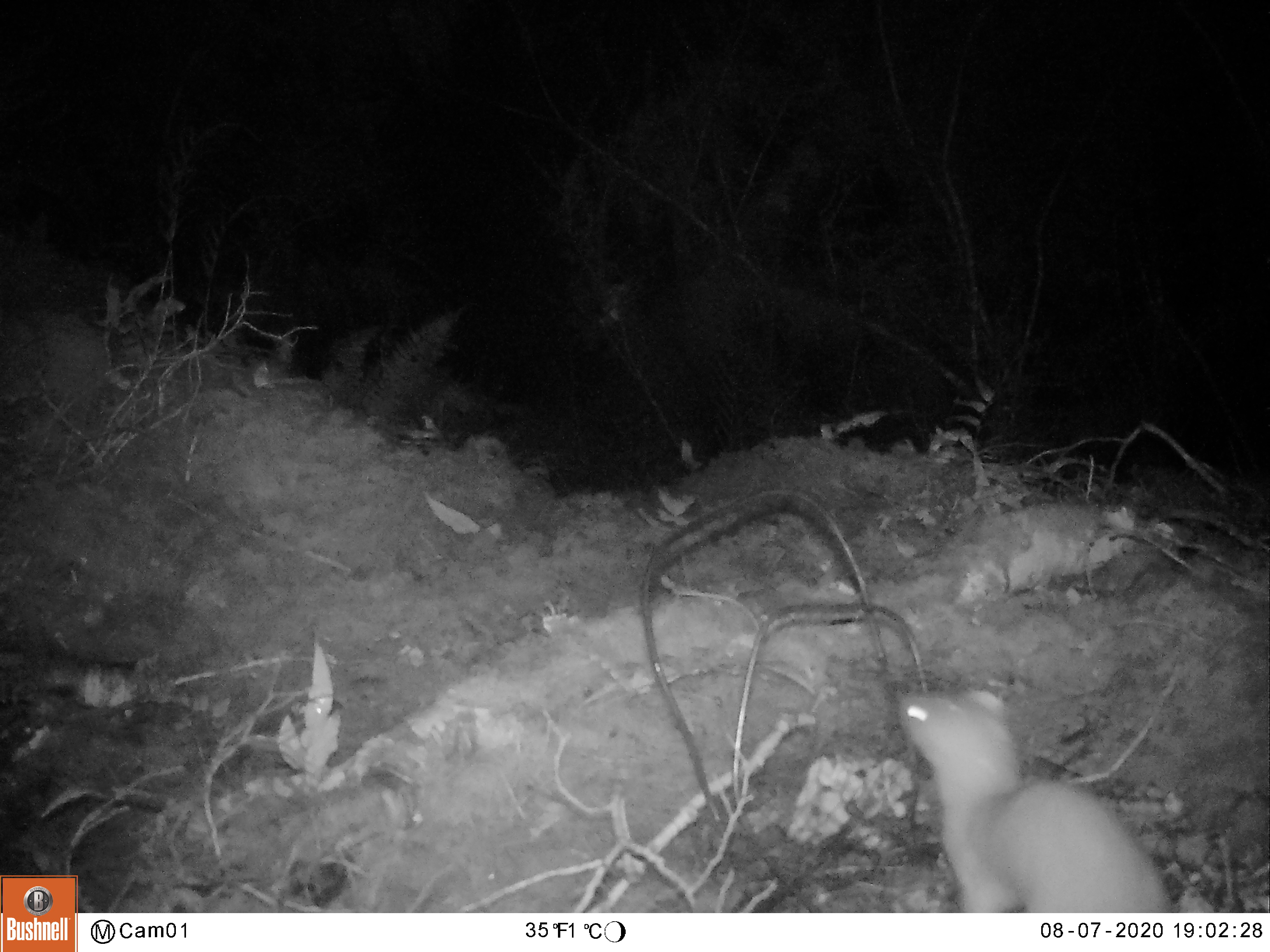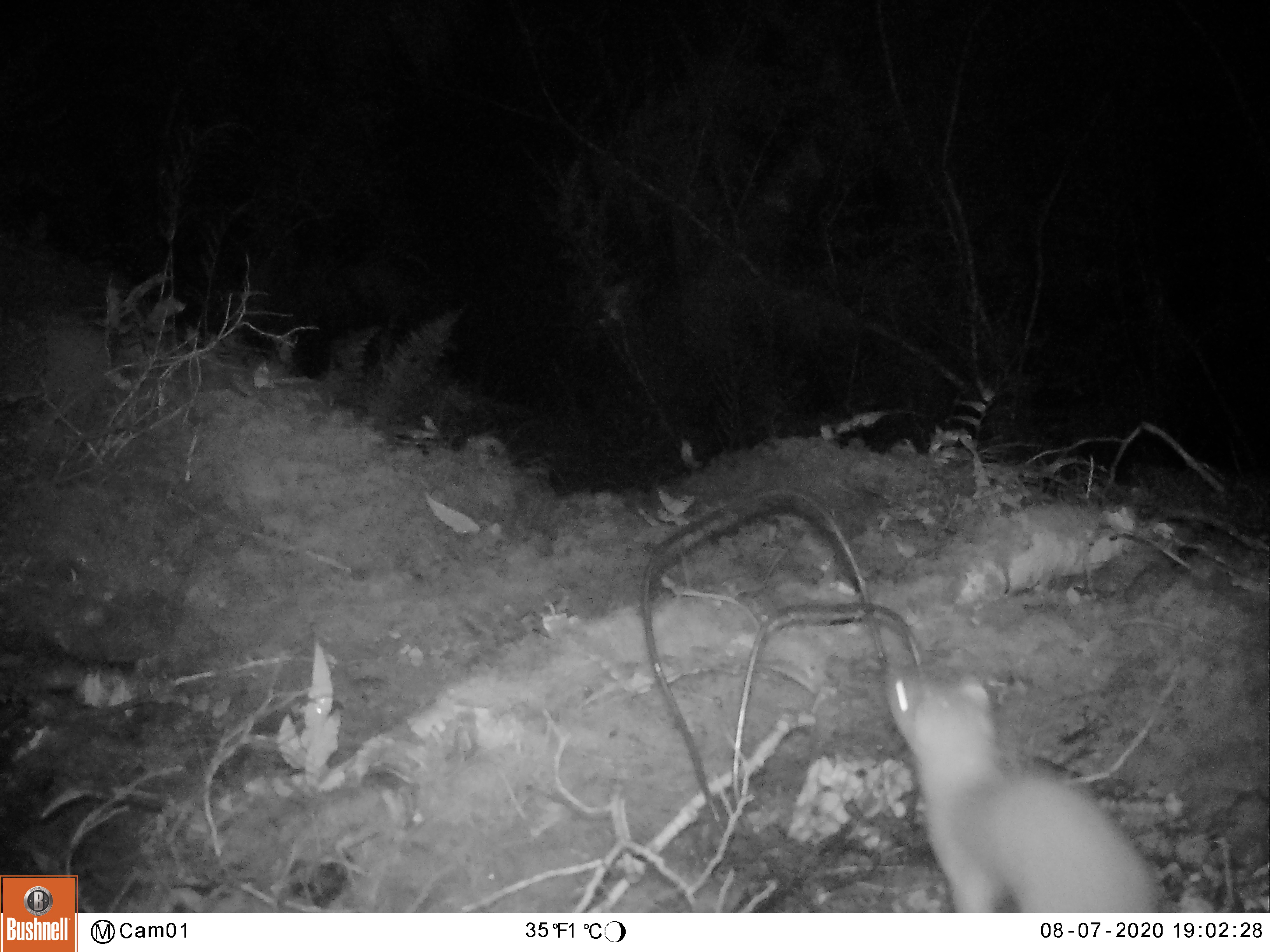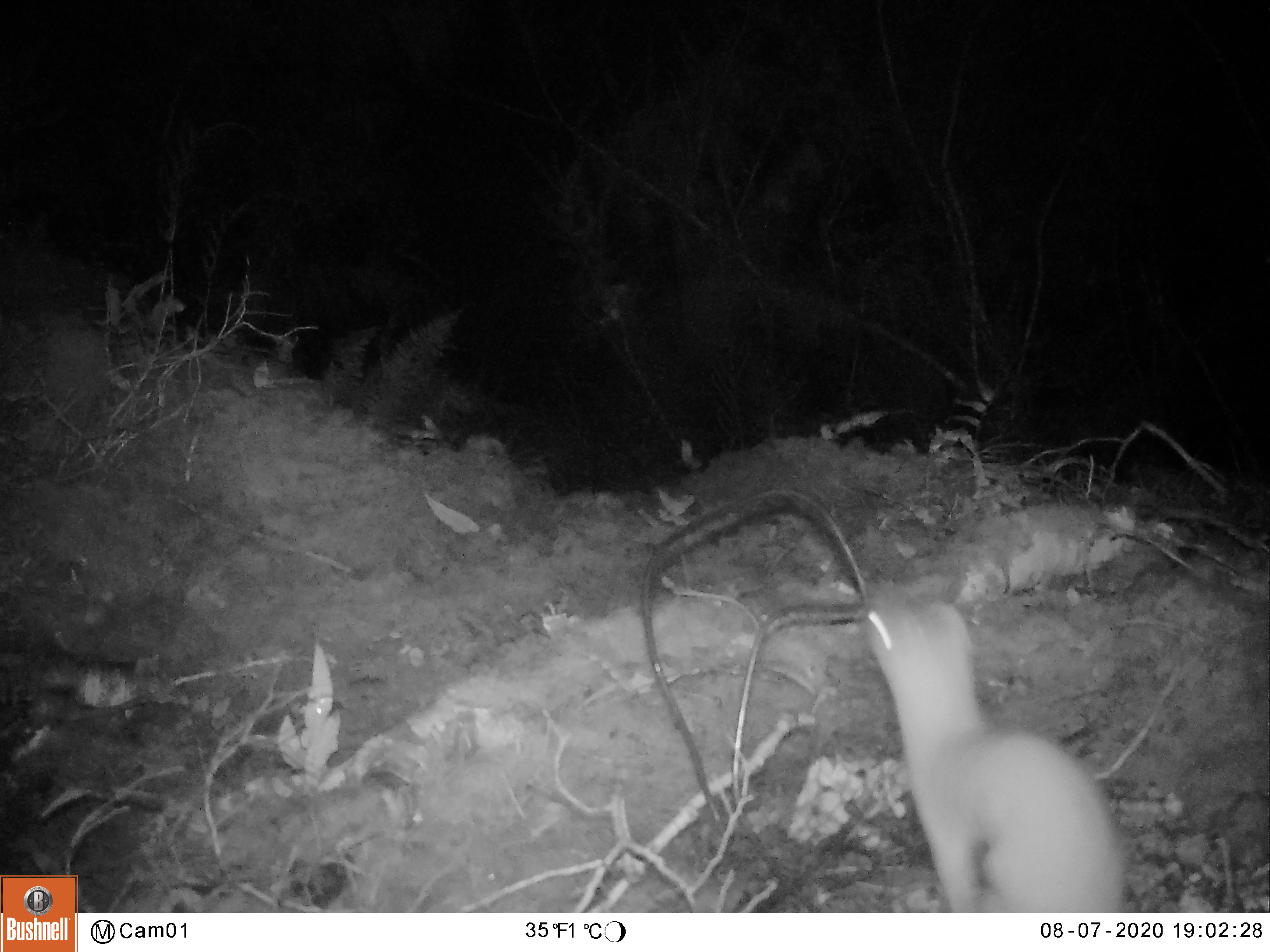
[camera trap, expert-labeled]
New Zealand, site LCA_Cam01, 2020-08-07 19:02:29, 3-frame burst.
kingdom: Animalia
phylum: Chordata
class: Mammalia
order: Carnivora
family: Mustelidae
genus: Mustela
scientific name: Mustela erminea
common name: stoat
Stoat (Mustela erminea).